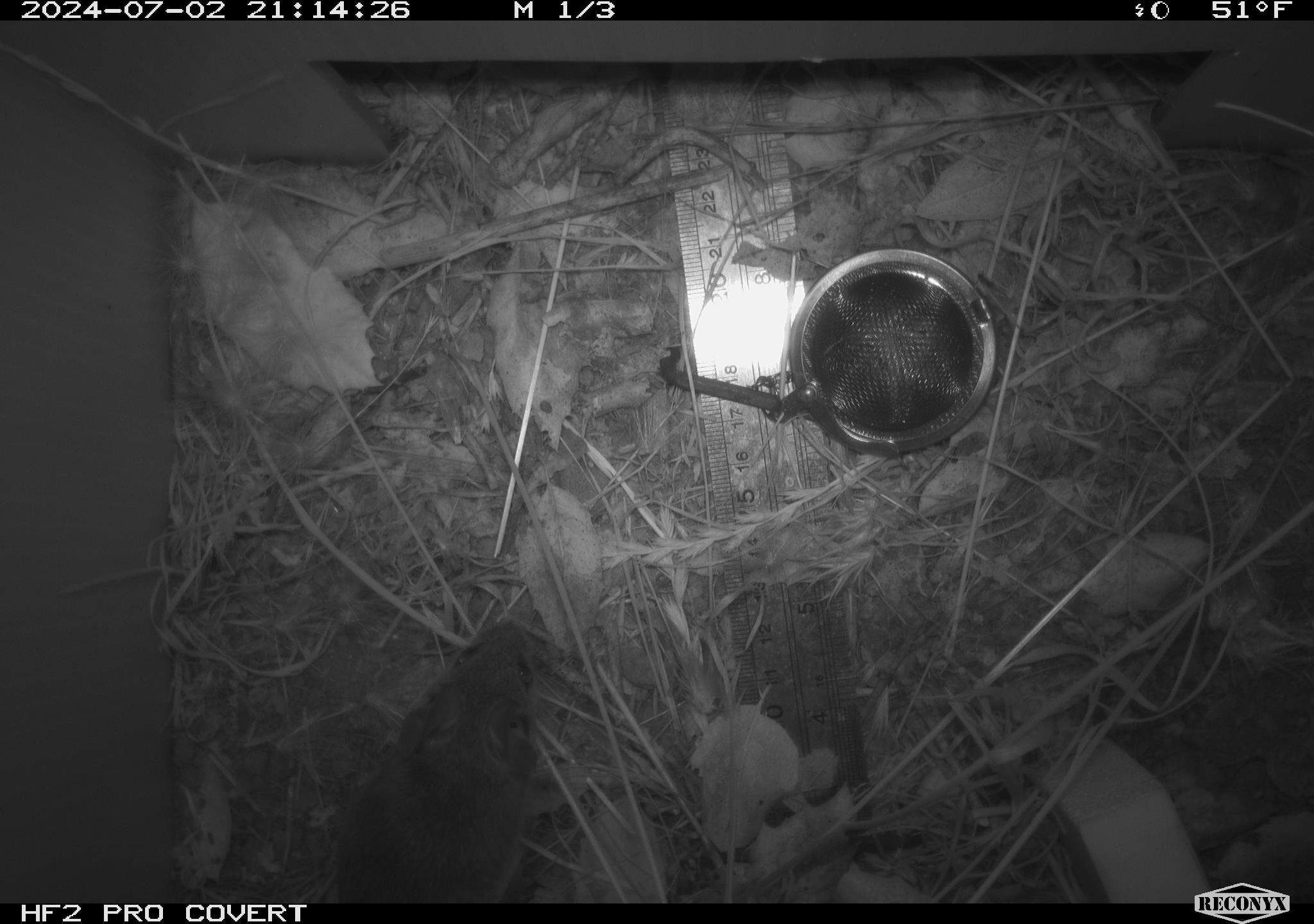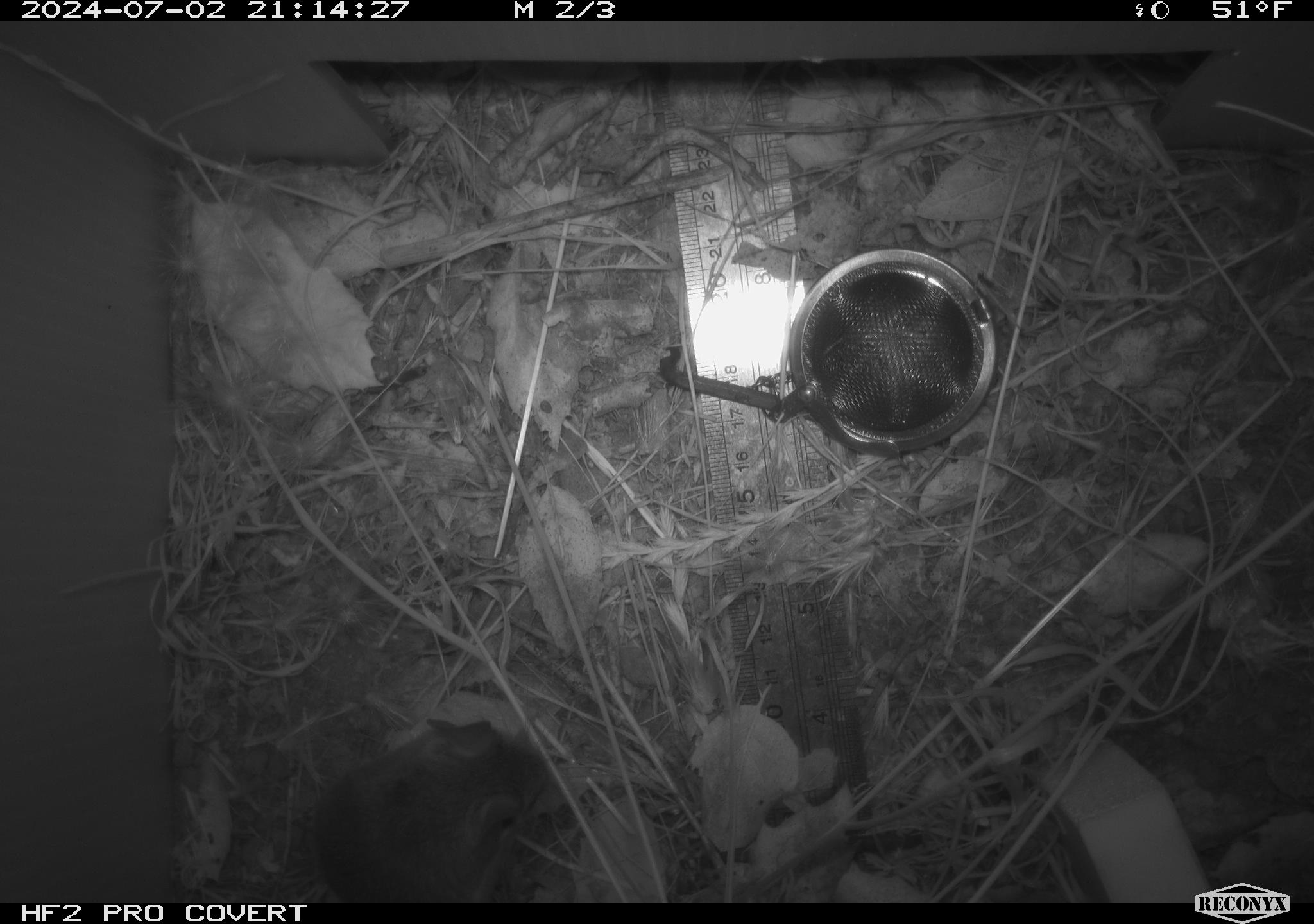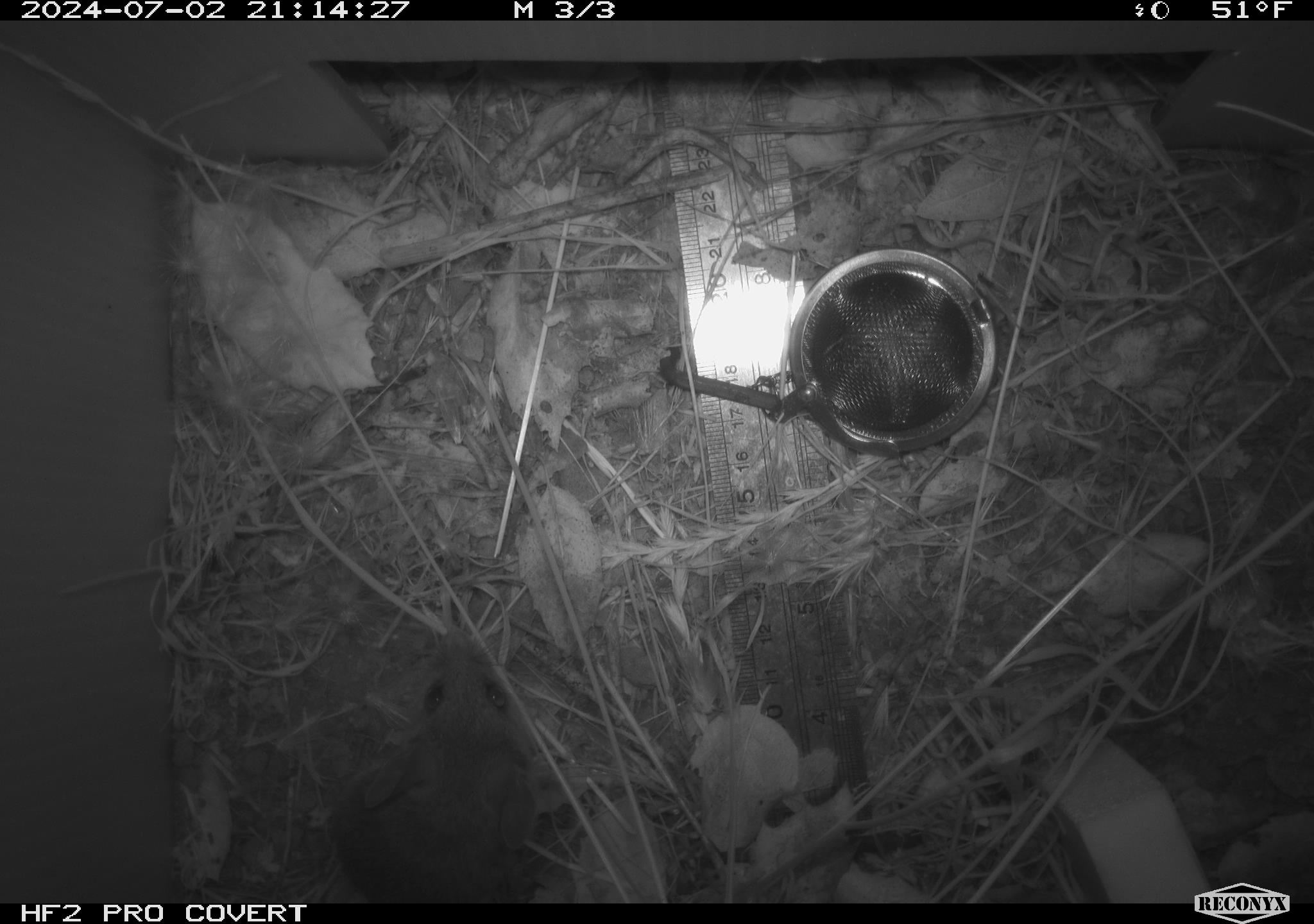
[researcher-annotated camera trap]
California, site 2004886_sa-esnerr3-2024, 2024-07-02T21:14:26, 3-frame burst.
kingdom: Animalia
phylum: Chordata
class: Mammalia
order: Rodentia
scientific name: Rodentia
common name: rodent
Rodent (Rodentia).